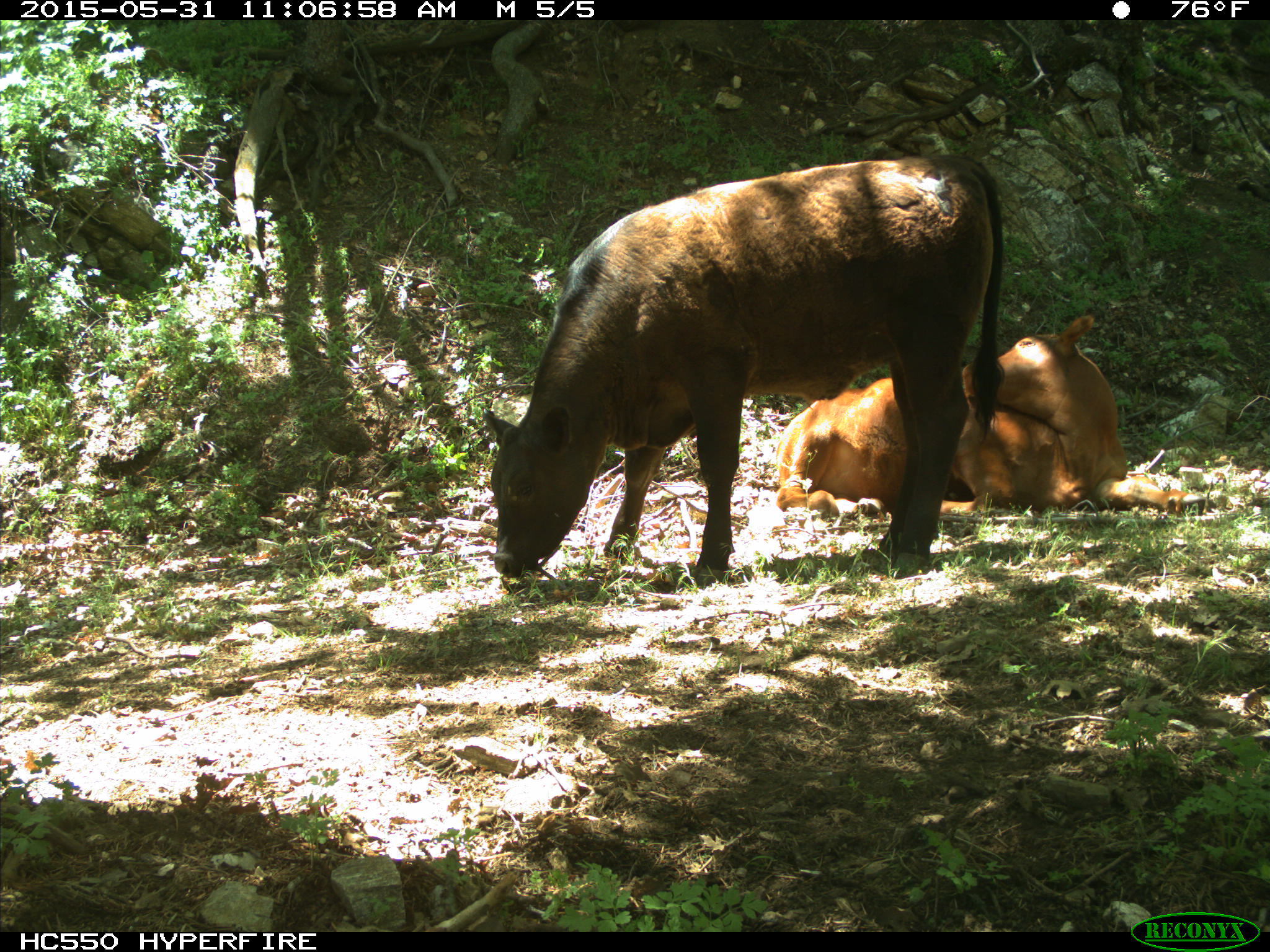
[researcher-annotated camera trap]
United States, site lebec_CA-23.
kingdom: Animalia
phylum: Chordata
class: Mammalia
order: Artiodactyla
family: Bovidae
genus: Bos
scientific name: Bos taurus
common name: domestic cow